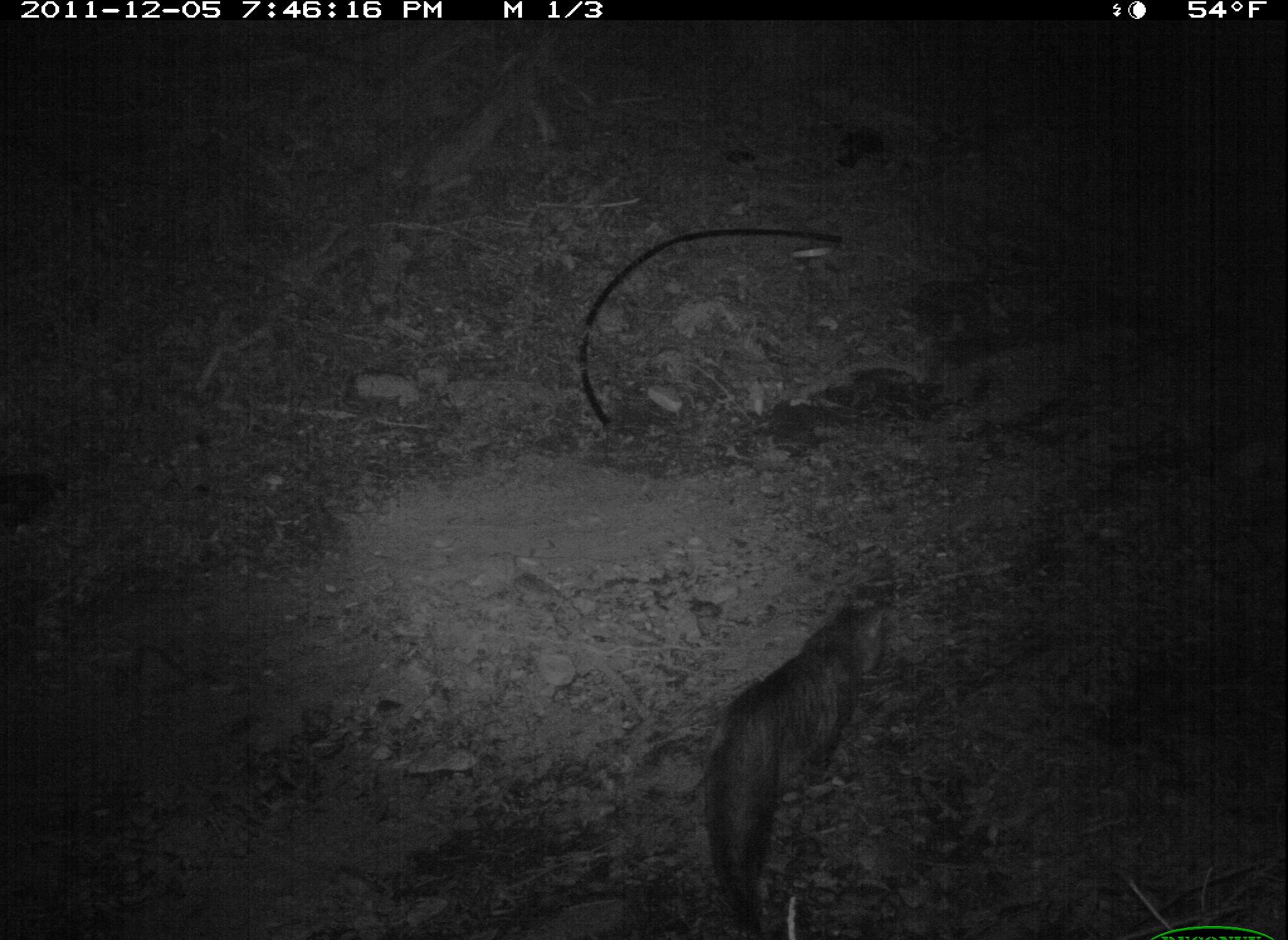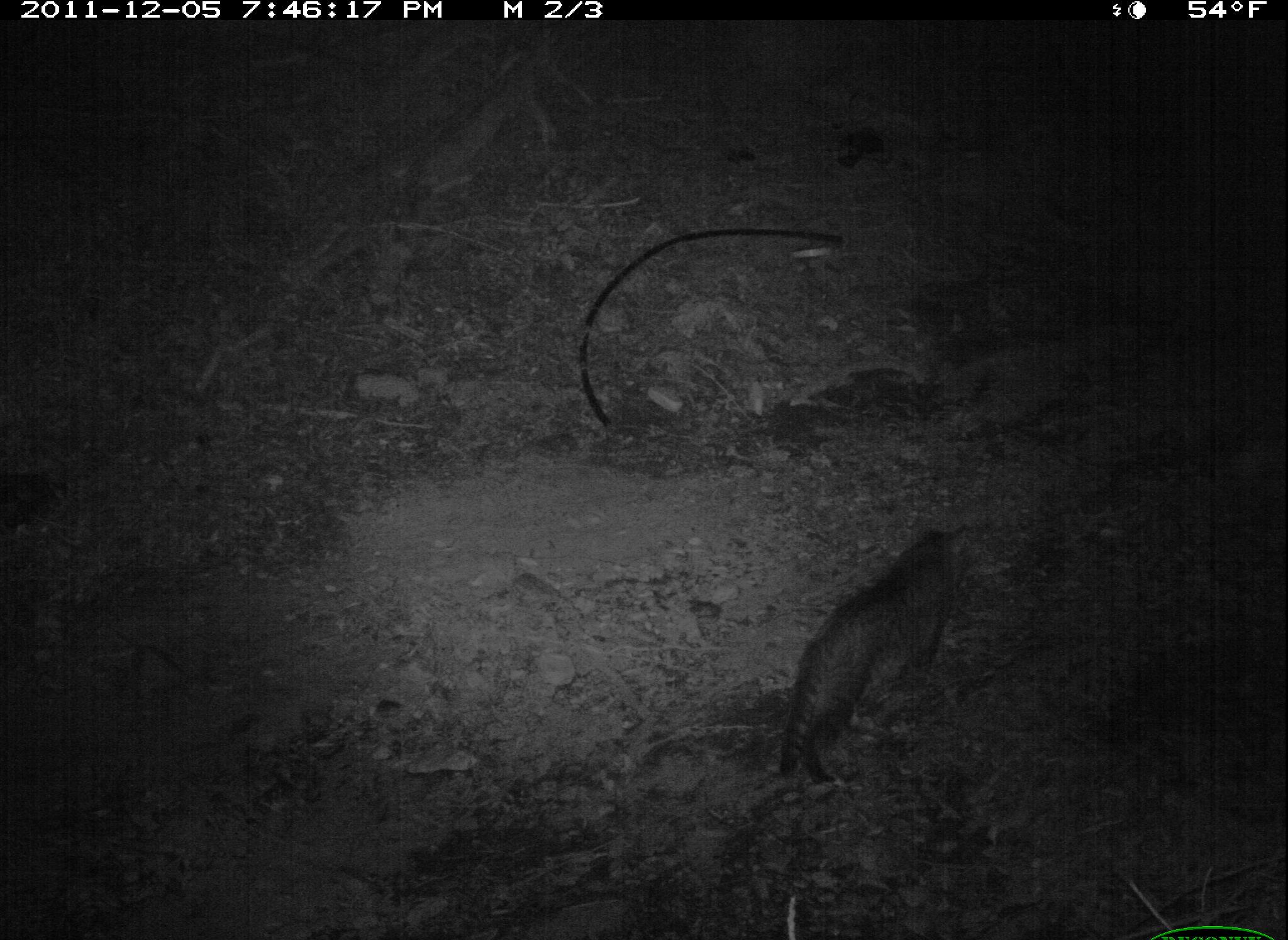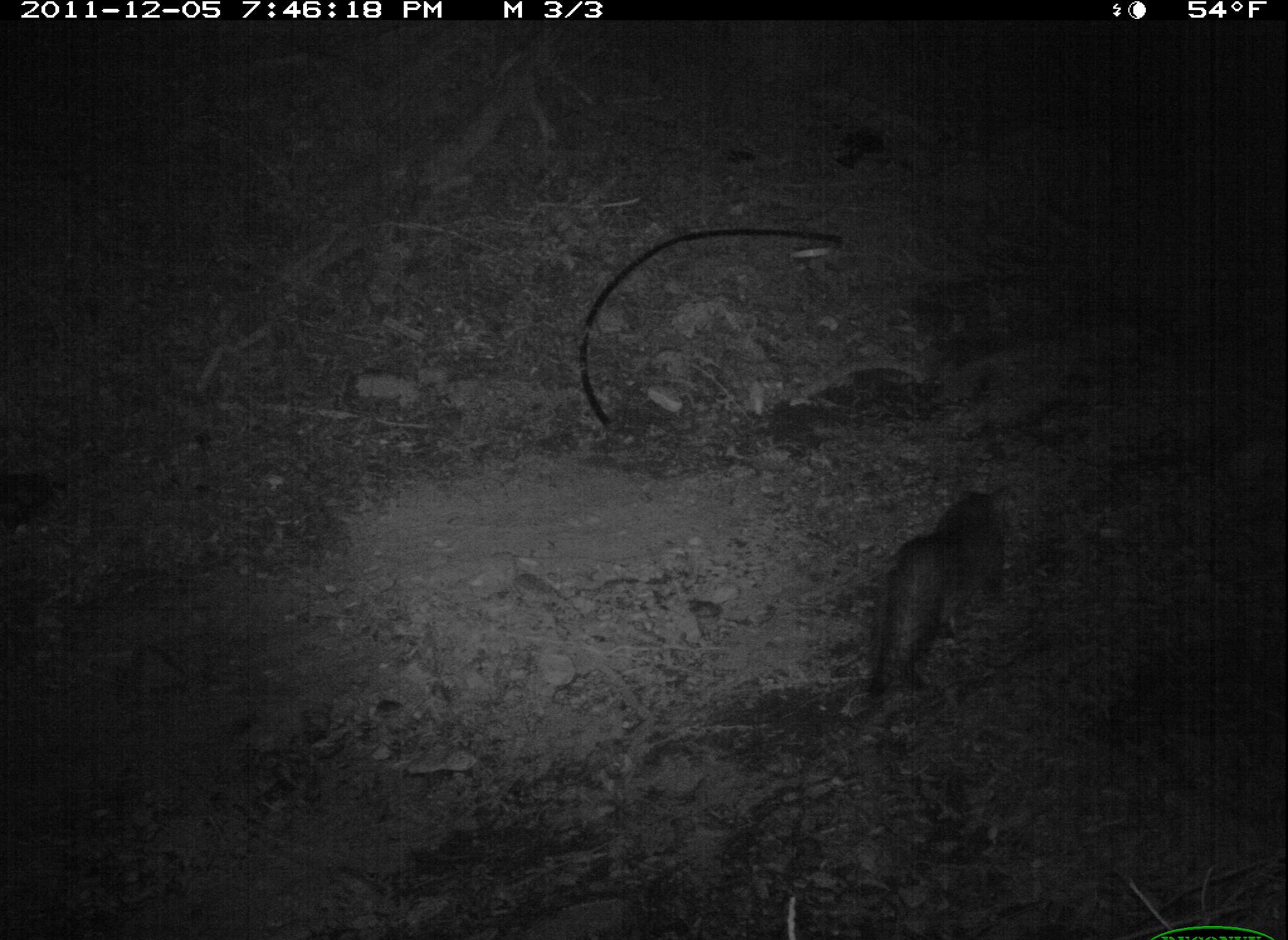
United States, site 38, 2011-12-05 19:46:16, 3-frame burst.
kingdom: Animalia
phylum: Chordata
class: Mammalia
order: Carnivora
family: Felidae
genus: Felis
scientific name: Felis catus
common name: cat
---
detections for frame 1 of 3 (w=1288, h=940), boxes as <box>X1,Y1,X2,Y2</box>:
cat: <box>687,585,953,937</box>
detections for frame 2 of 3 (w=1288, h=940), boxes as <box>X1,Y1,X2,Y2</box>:
cat: <box>747,506,982,775</box>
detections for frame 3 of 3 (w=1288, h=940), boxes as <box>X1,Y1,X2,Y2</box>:
cat: <box>845,478,1013,726</box>